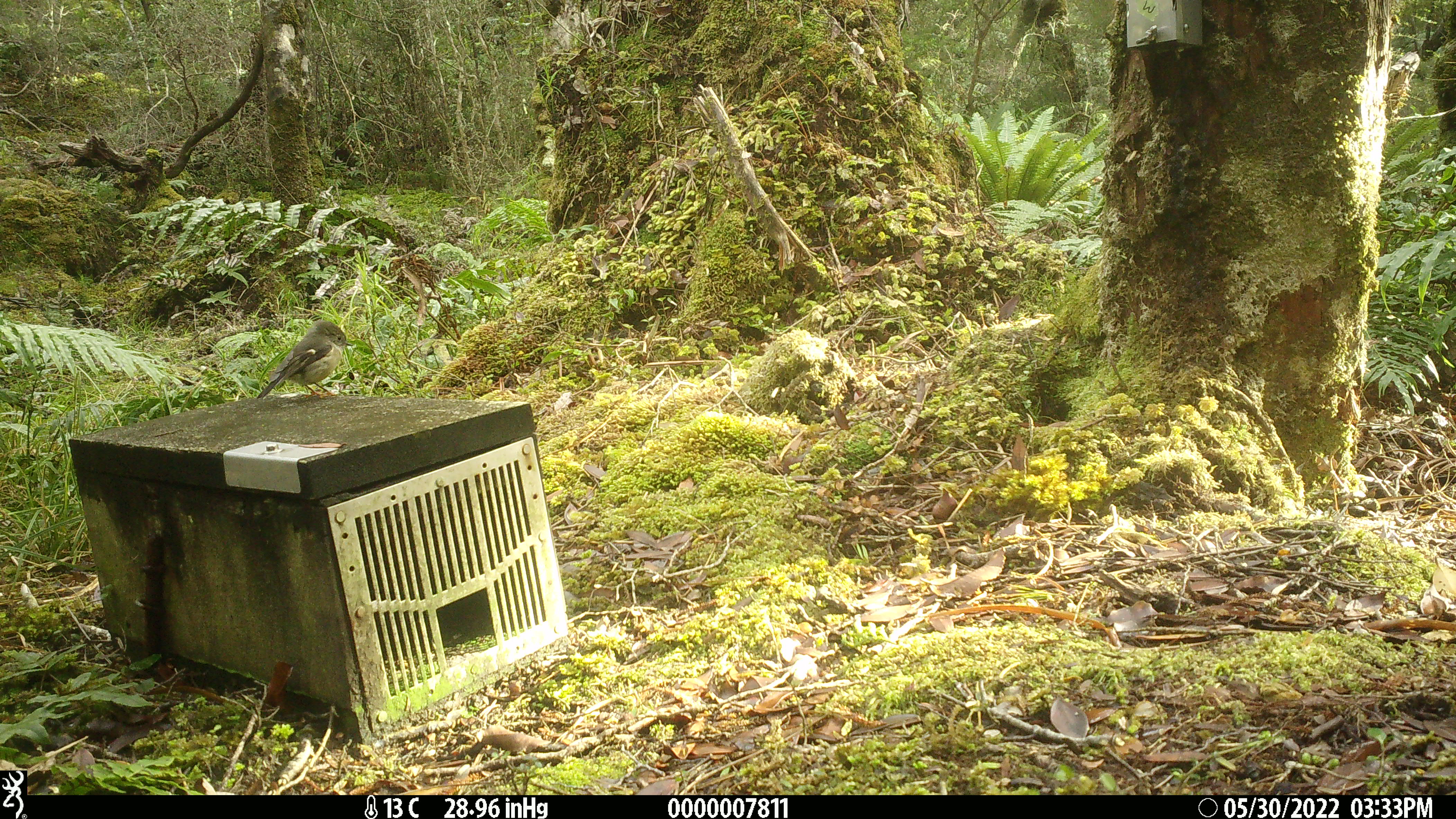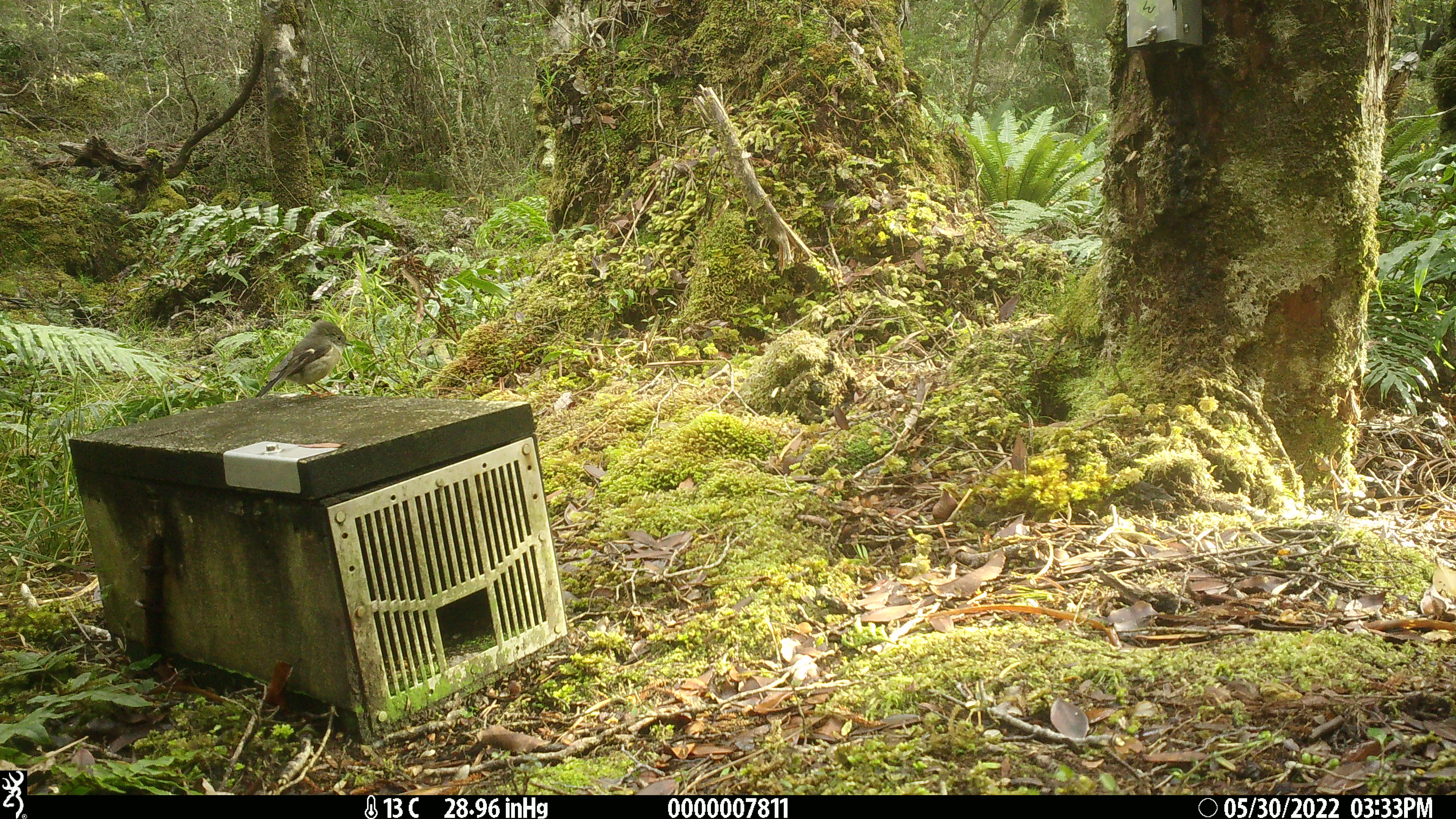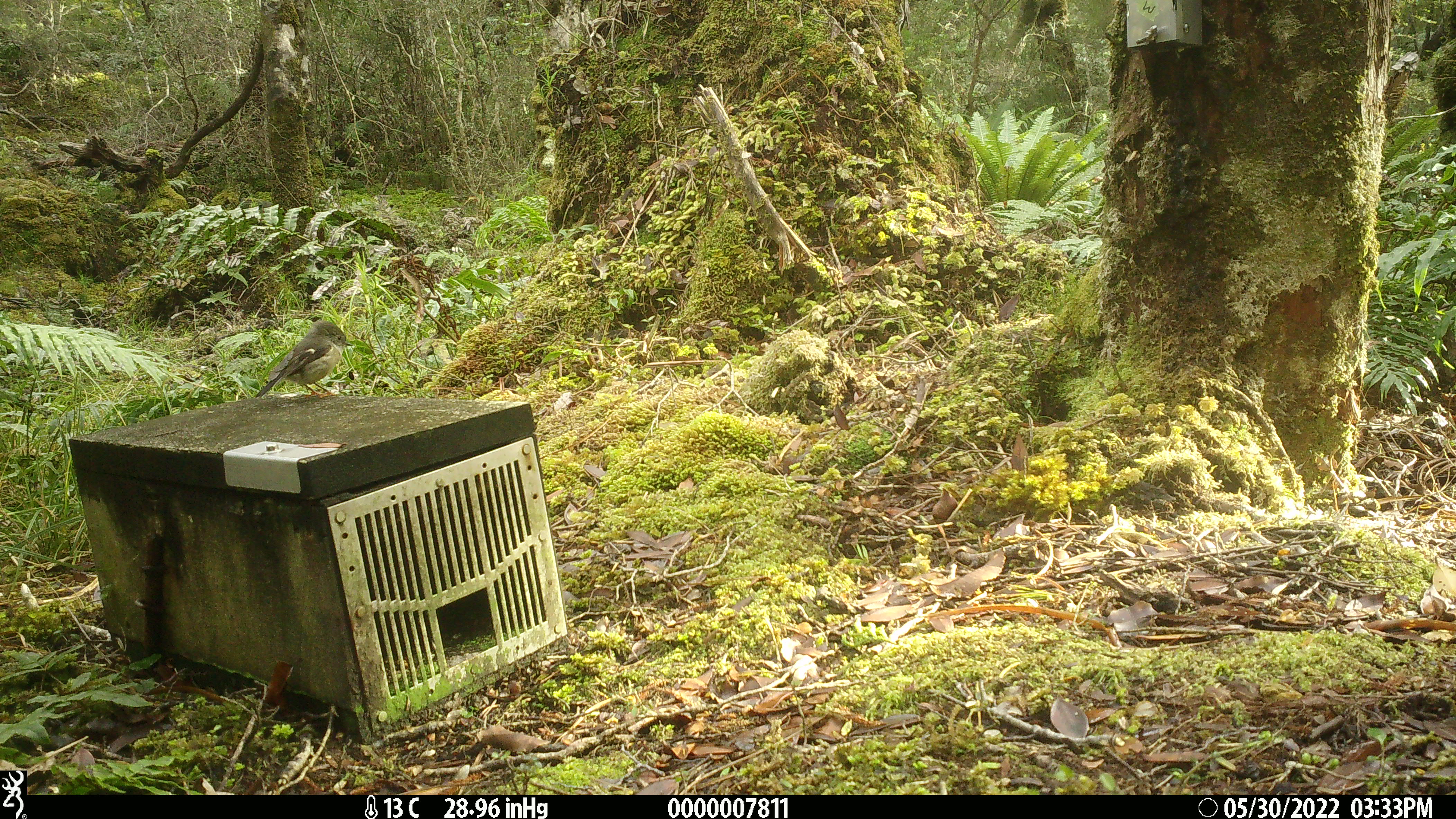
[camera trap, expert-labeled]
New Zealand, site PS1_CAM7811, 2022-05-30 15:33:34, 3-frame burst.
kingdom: Animalia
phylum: Chordata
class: Aves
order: Passeriformes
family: Petroicidae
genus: Petroica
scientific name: Petroica macrocephala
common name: tomtit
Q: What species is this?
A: Tomtit (Petroica macrocephala).